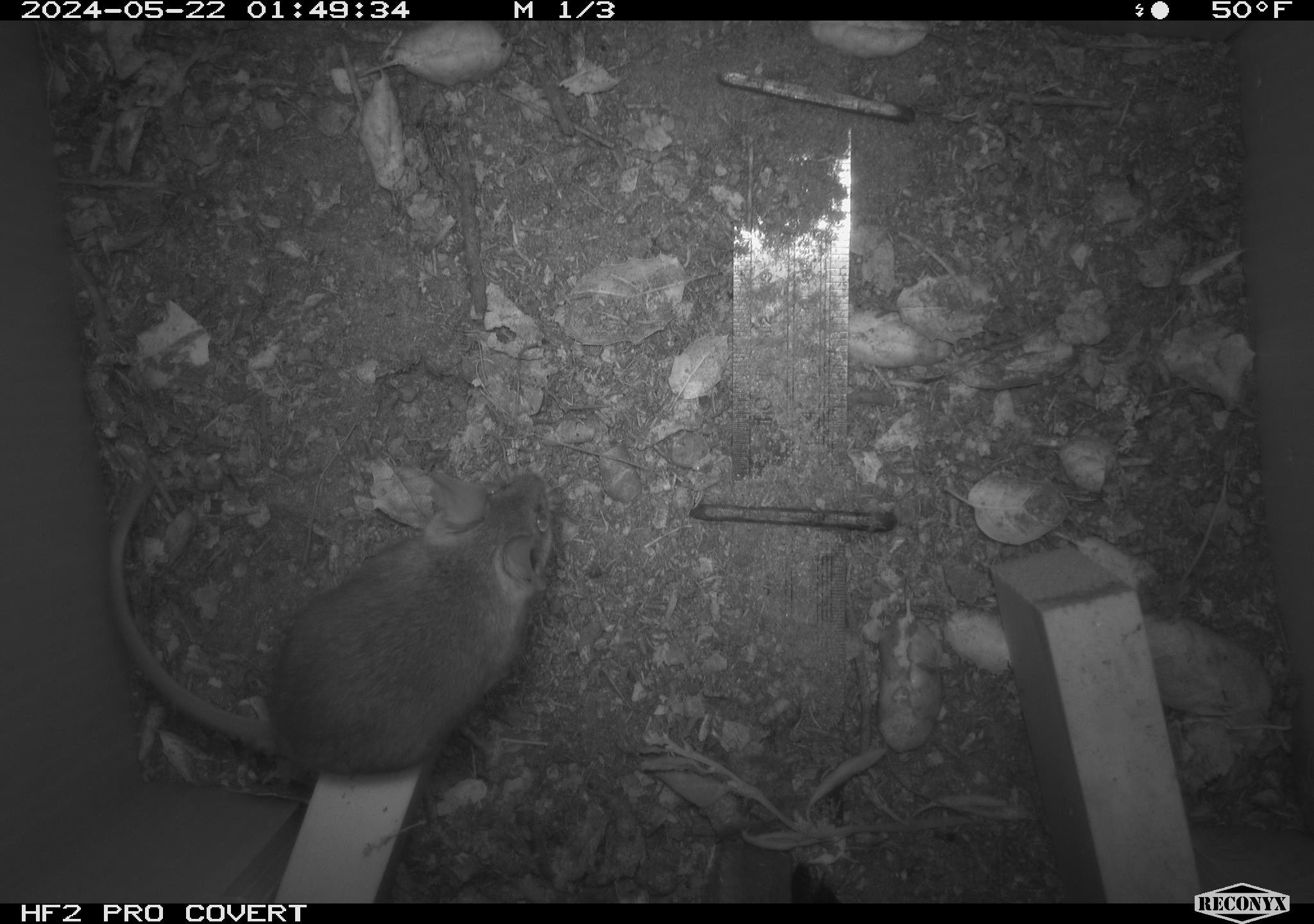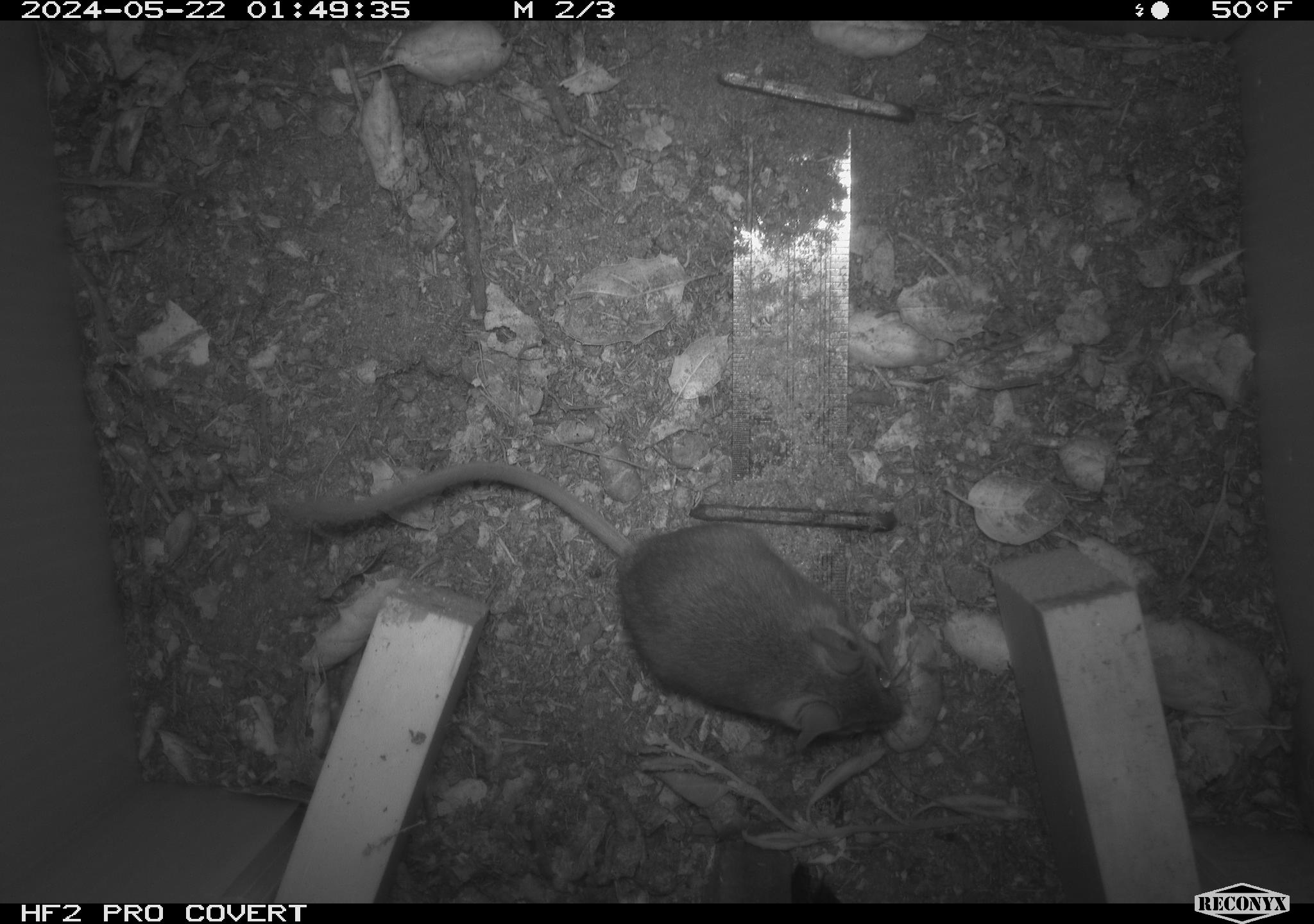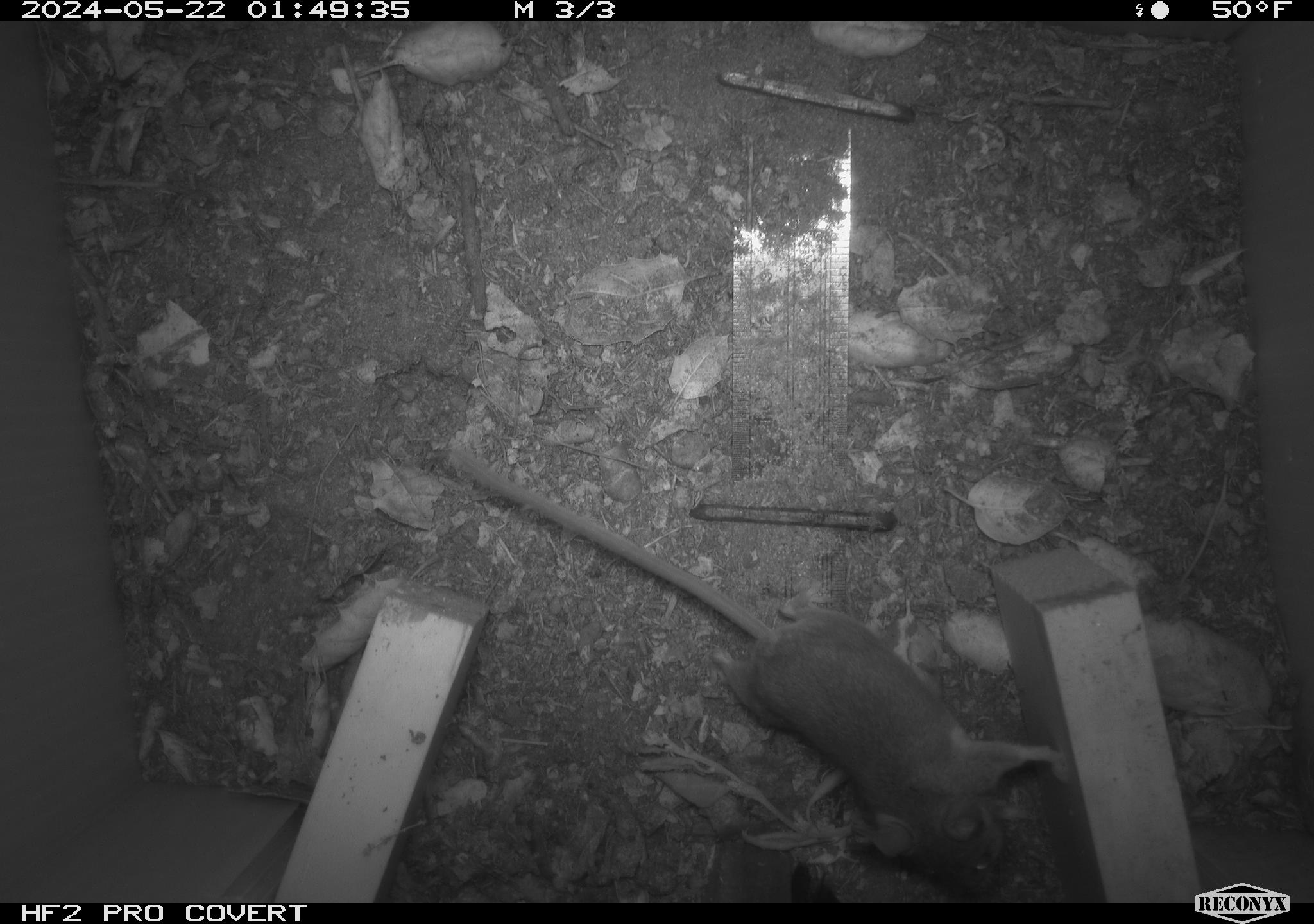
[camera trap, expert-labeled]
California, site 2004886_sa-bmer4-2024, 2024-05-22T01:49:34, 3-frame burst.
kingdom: Animalia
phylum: Chordata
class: Mammalia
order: Rodentia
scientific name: Rodentia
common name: mouse species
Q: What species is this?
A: Mouse species (Rodentia).